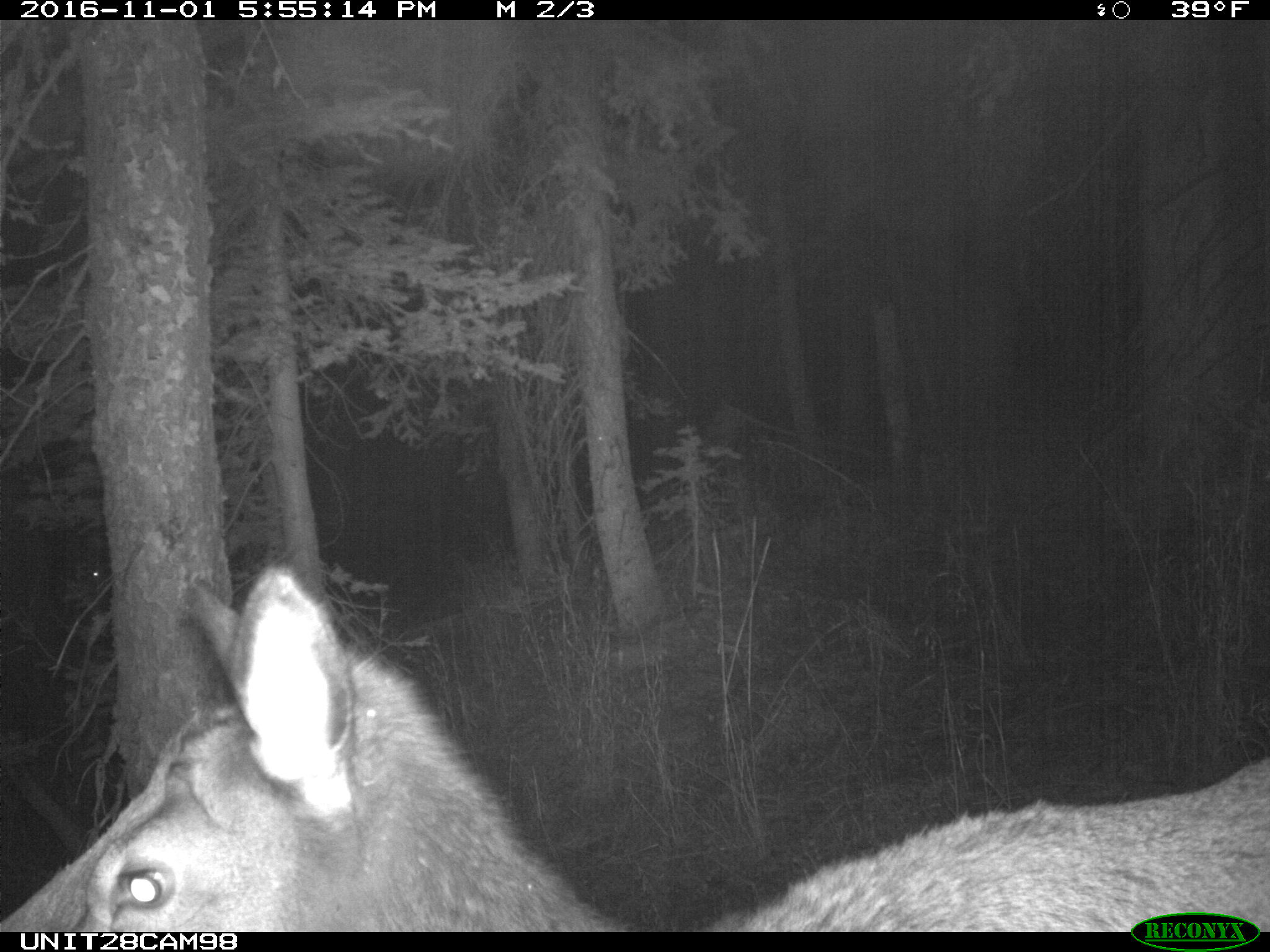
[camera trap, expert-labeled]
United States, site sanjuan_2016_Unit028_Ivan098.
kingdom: Animalia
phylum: Chordata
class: Mammalia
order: Artiodactyla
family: Cervidae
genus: Cervus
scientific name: Cervus elaphus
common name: red deer